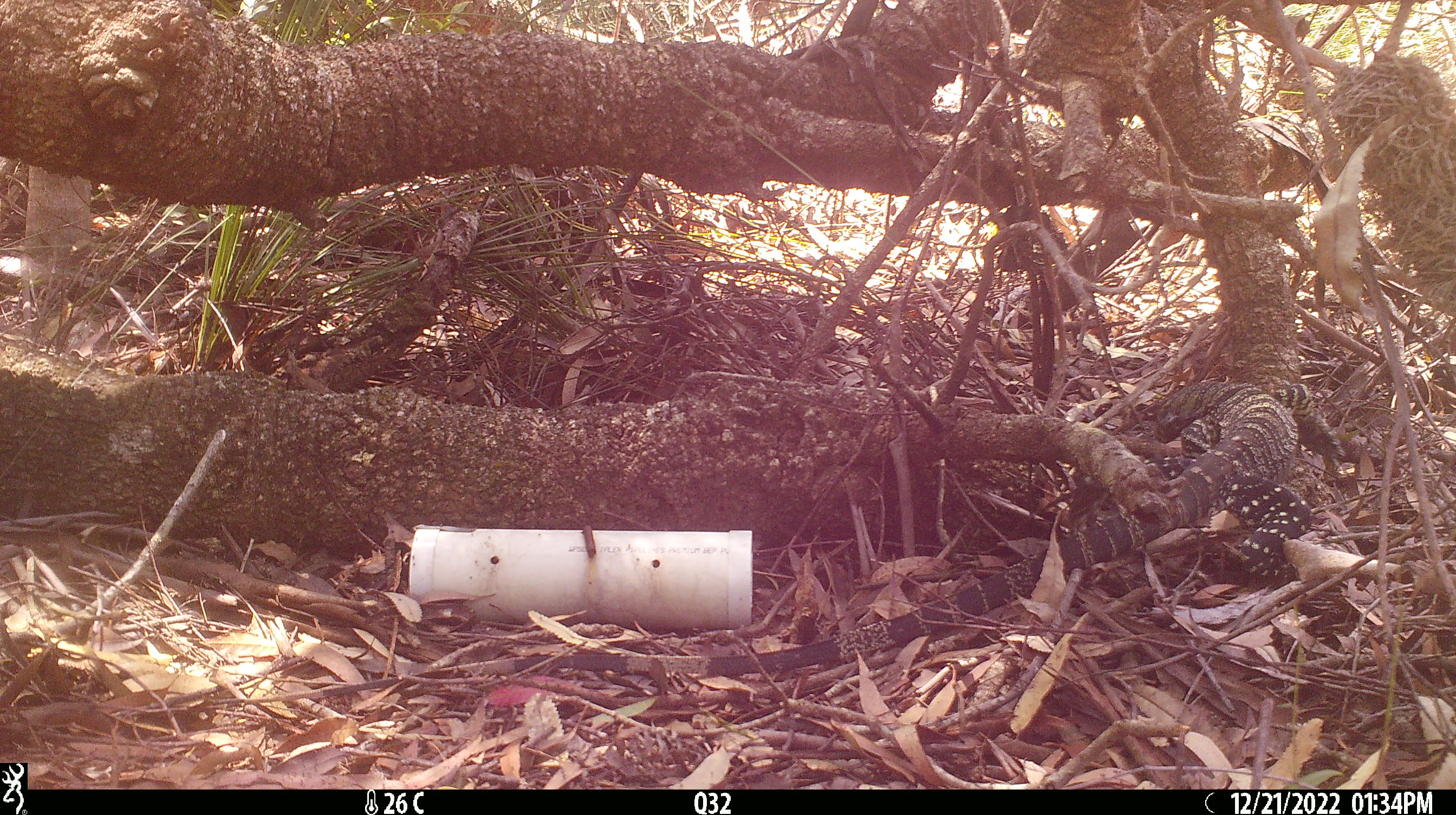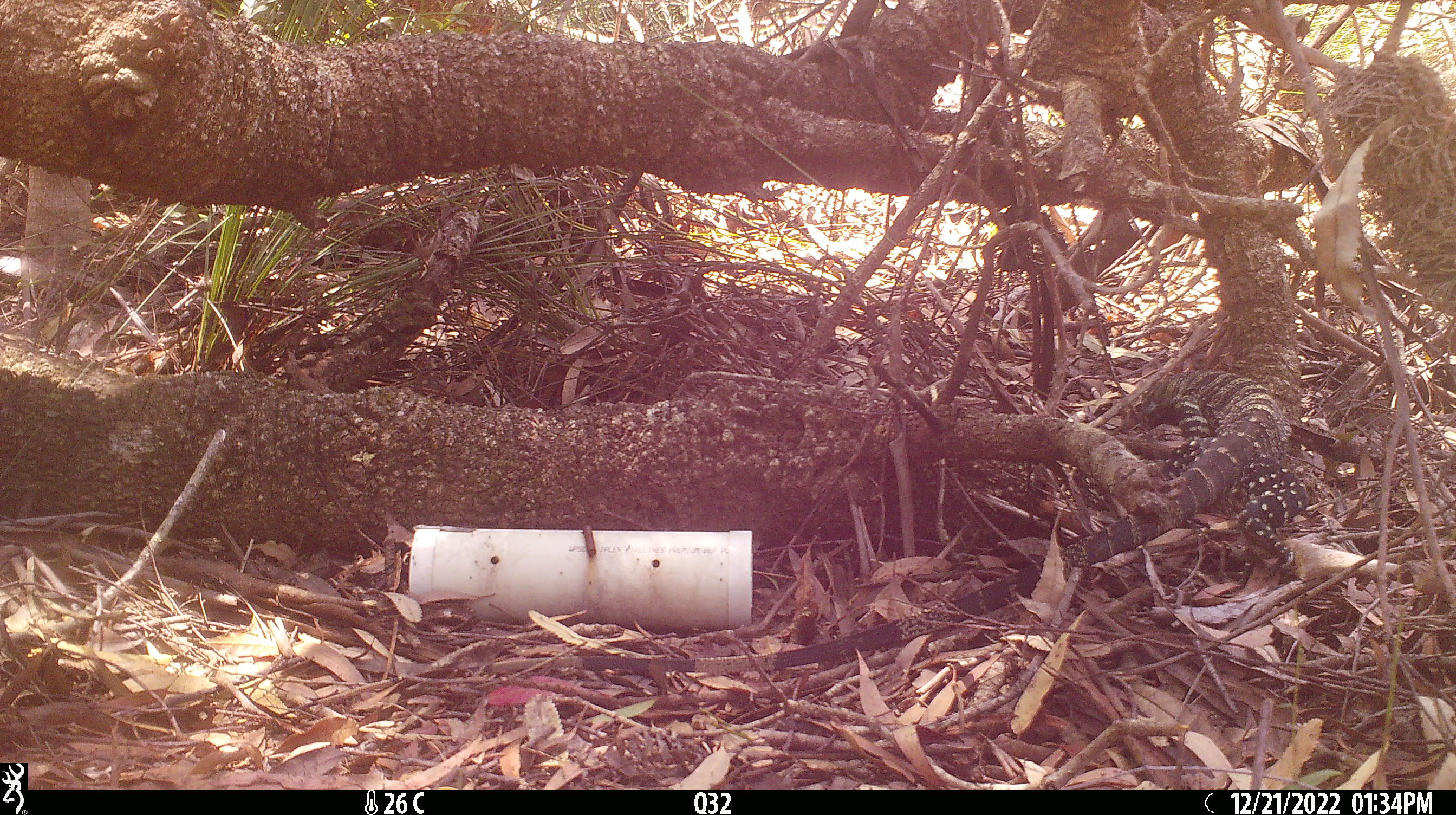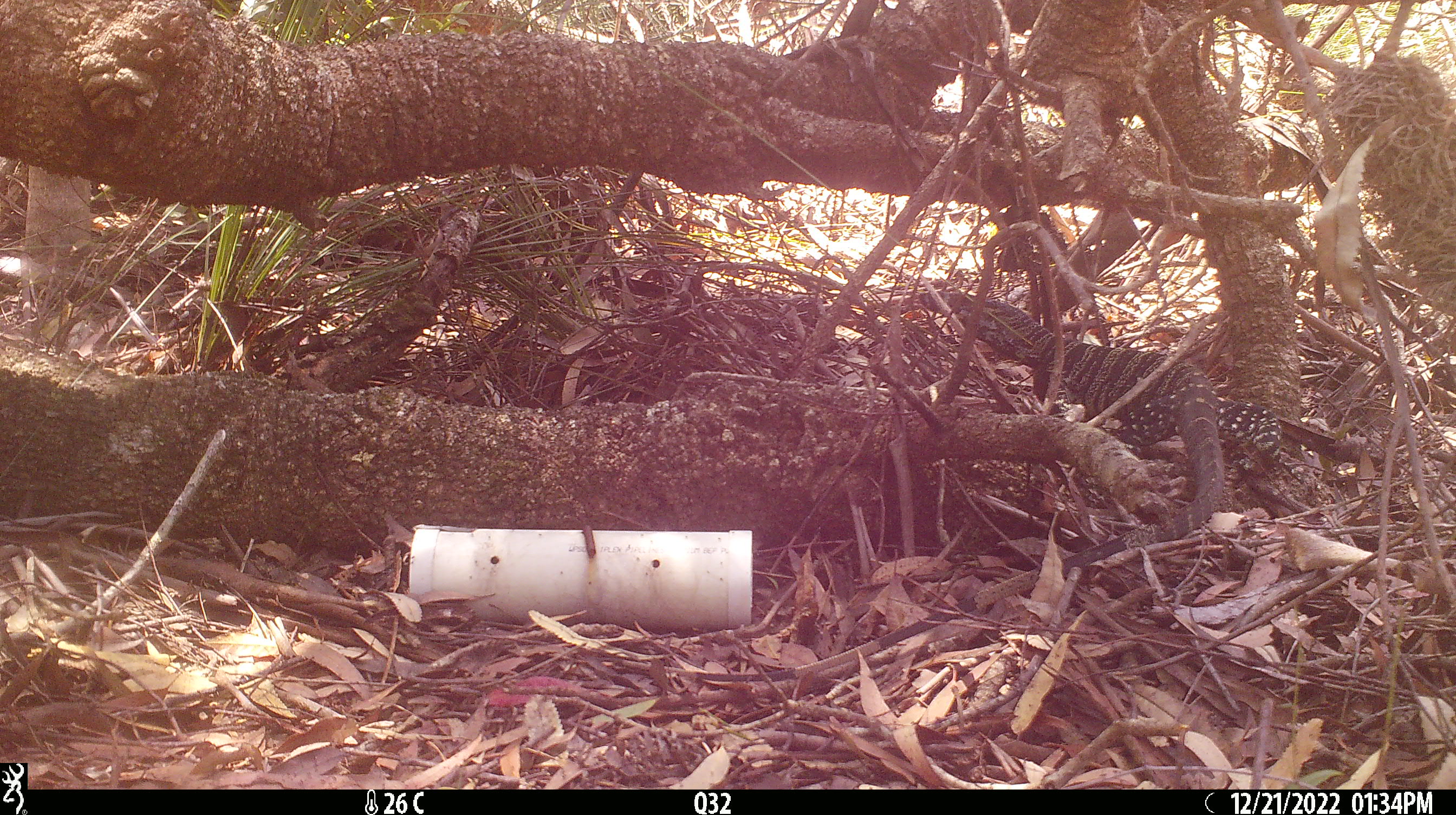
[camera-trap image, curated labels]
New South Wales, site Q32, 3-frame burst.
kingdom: Animalia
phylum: Chordata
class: Reptilia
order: Squamata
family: Varanidae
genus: Varanus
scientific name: Varanus varius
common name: lace monitor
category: goanna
Goanna (lace monitor) (Varanus varius).